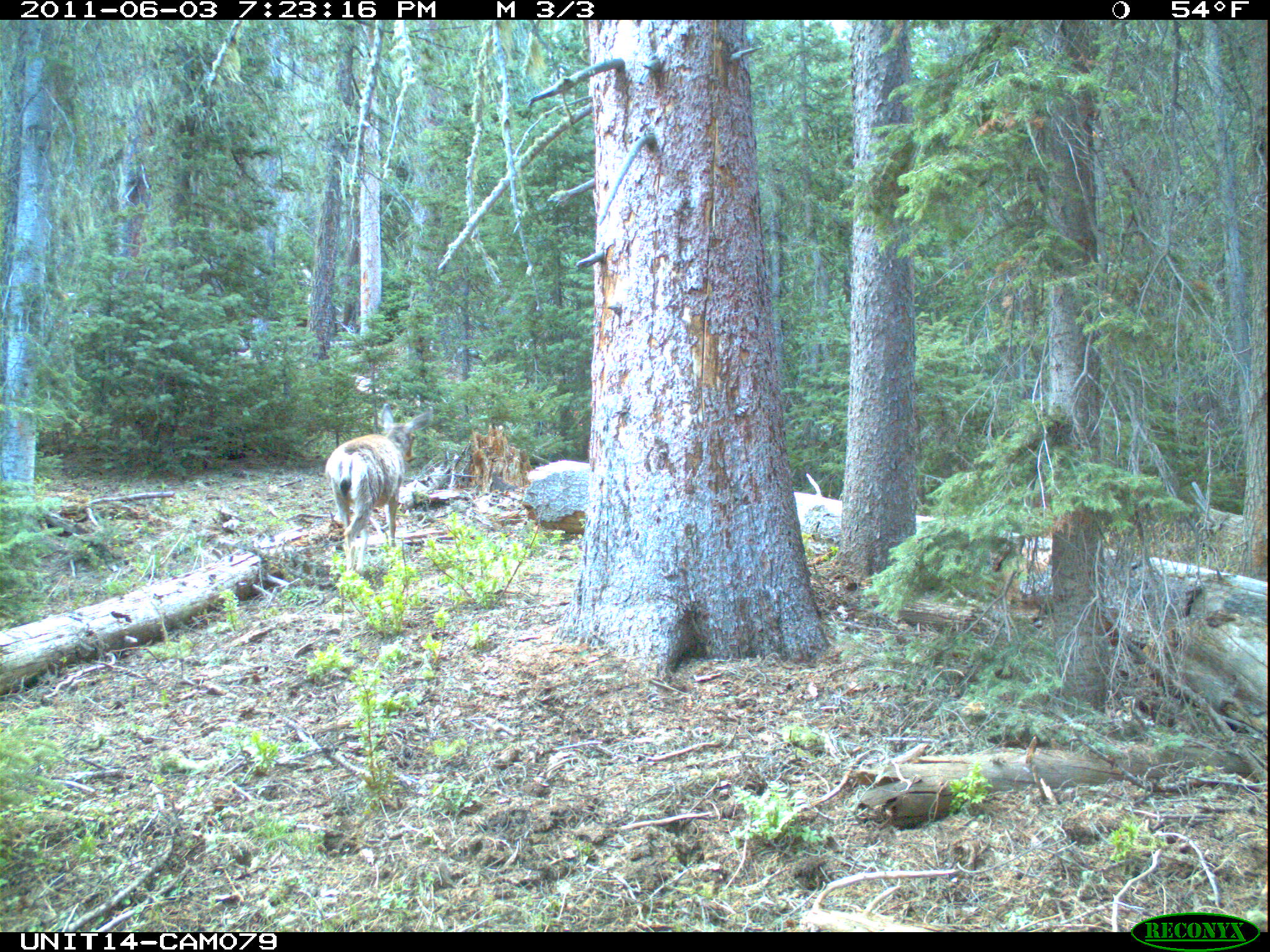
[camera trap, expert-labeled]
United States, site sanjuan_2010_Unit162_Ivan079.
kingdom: Animalia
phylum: Chordata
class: Mammalia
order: Artiodactyla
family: Cervidae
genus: Odocoileus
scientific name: Odocoileus hemionus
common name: mule deer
Odocoileus hemionus (mule deer).